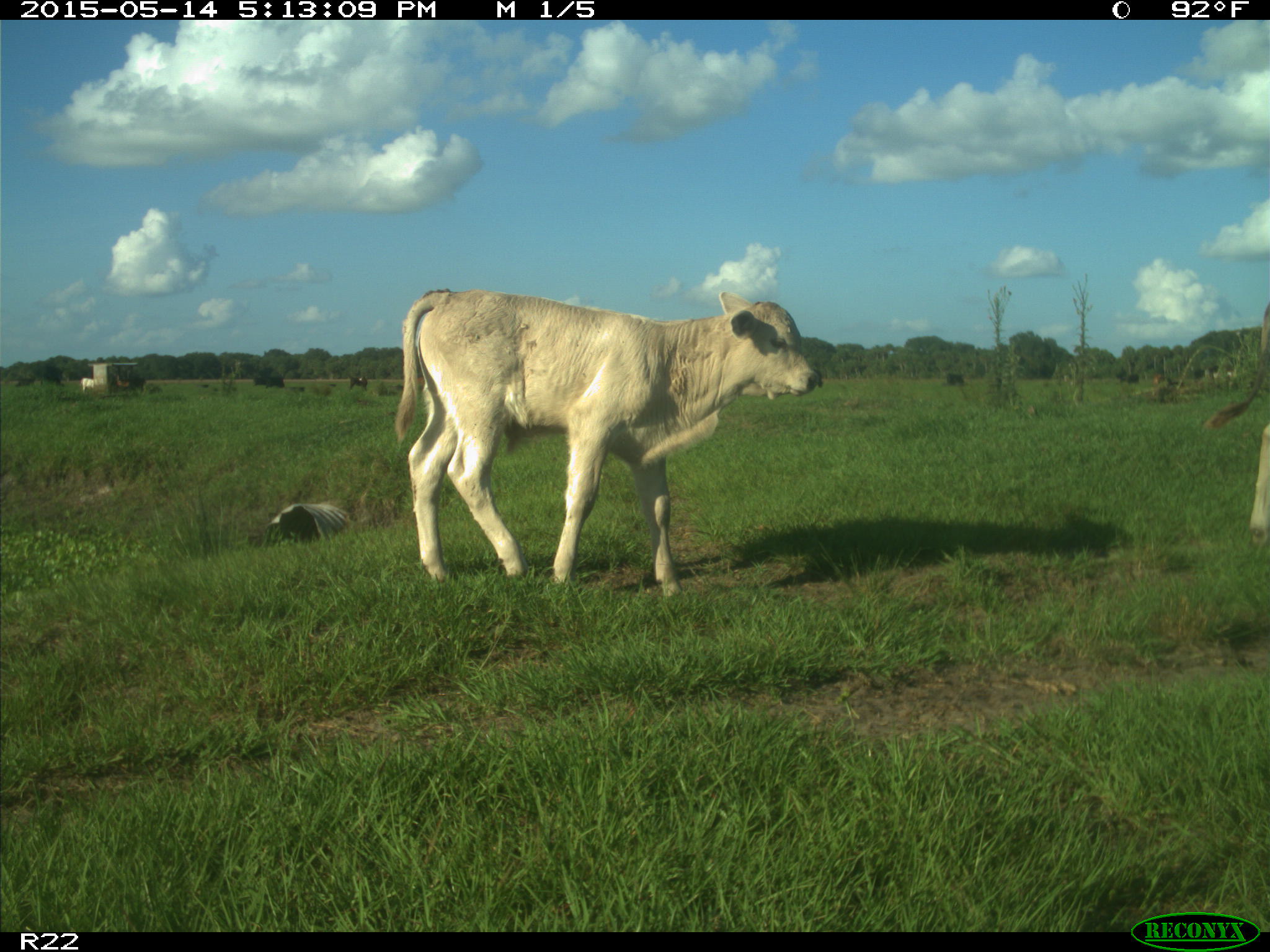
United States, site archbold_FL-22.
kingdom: Animalia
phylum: Chordata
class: Mammalia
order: Artiodactyla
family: Bovidae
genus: Bos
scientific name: Bos taurus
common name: domestic cow